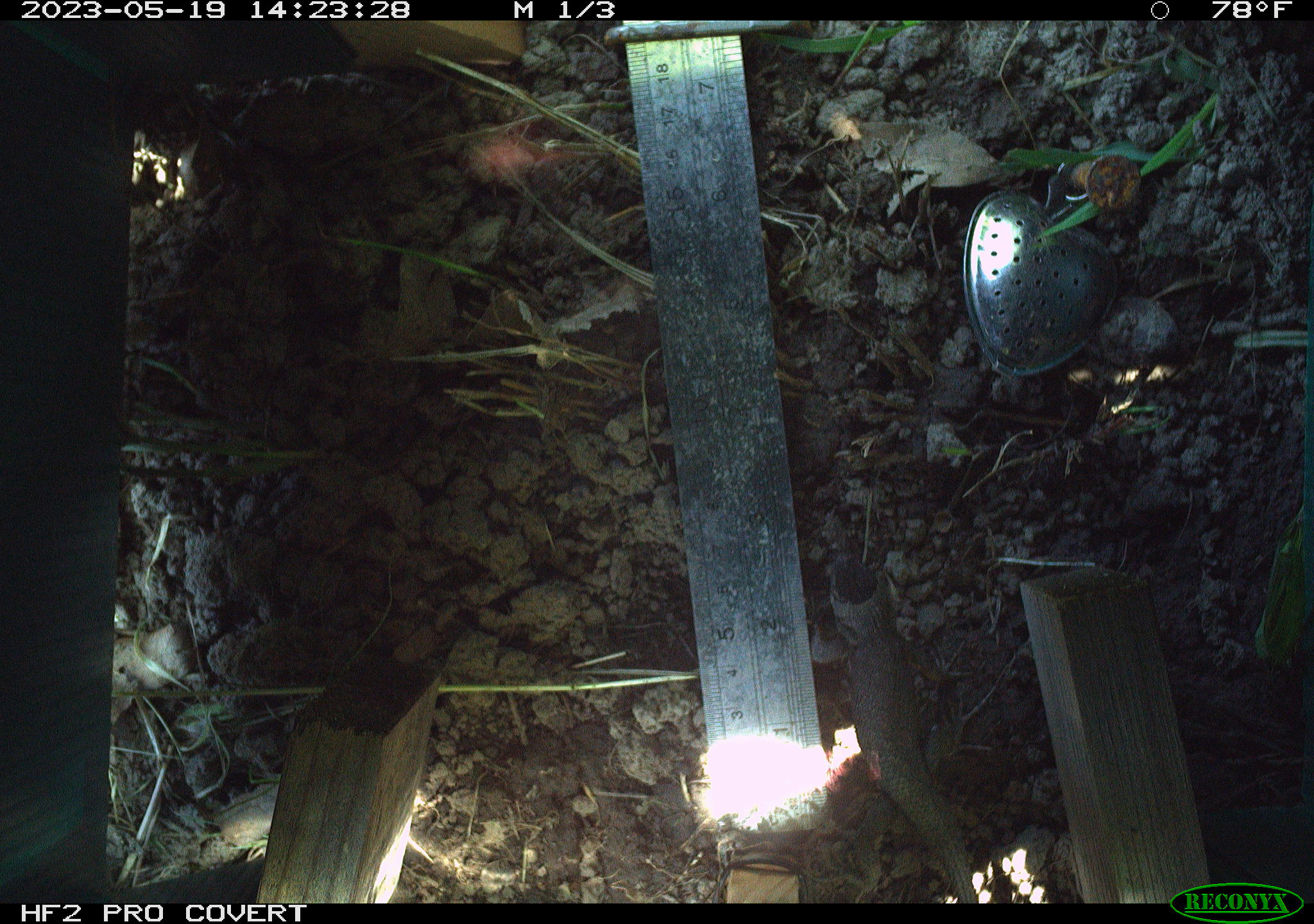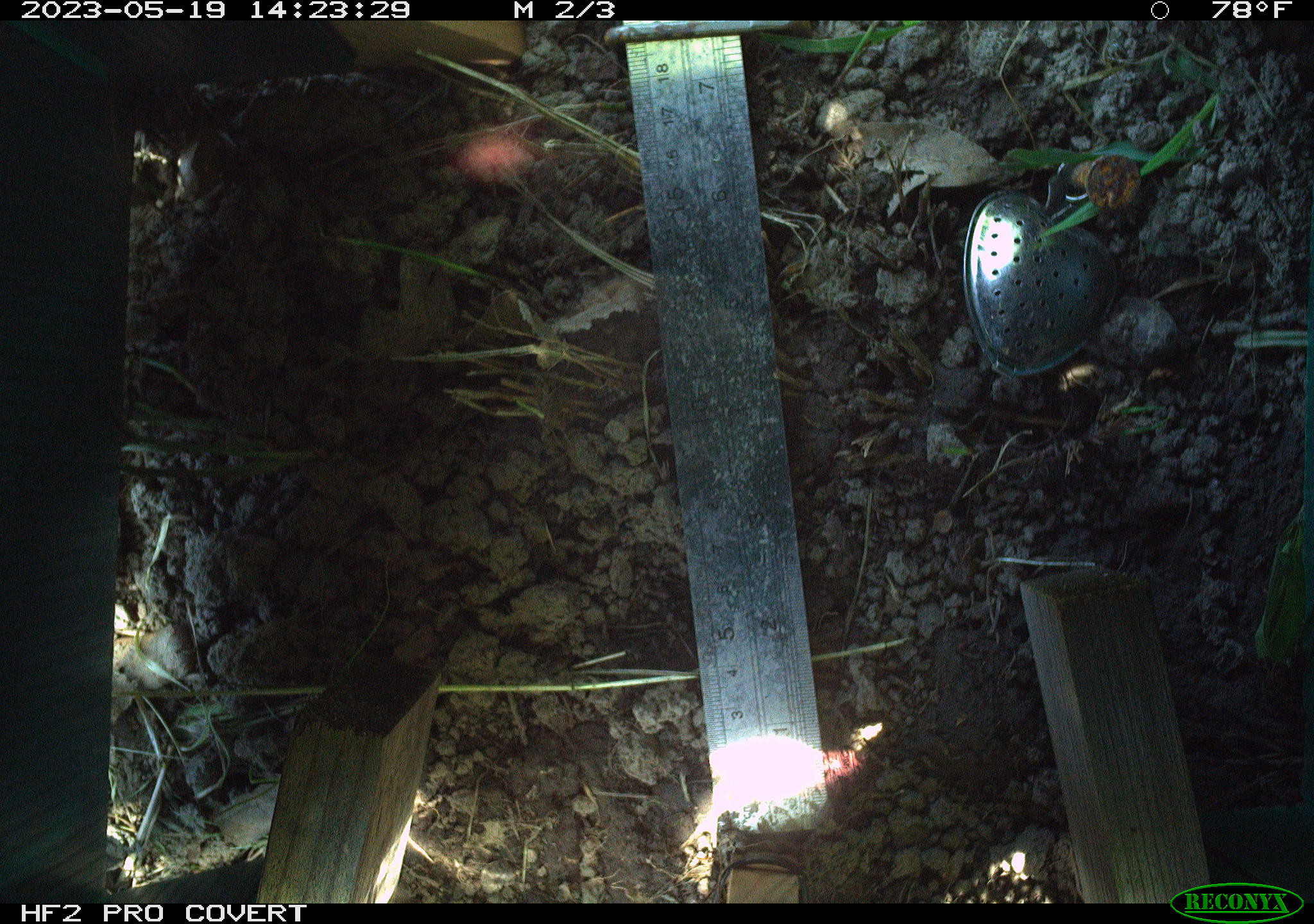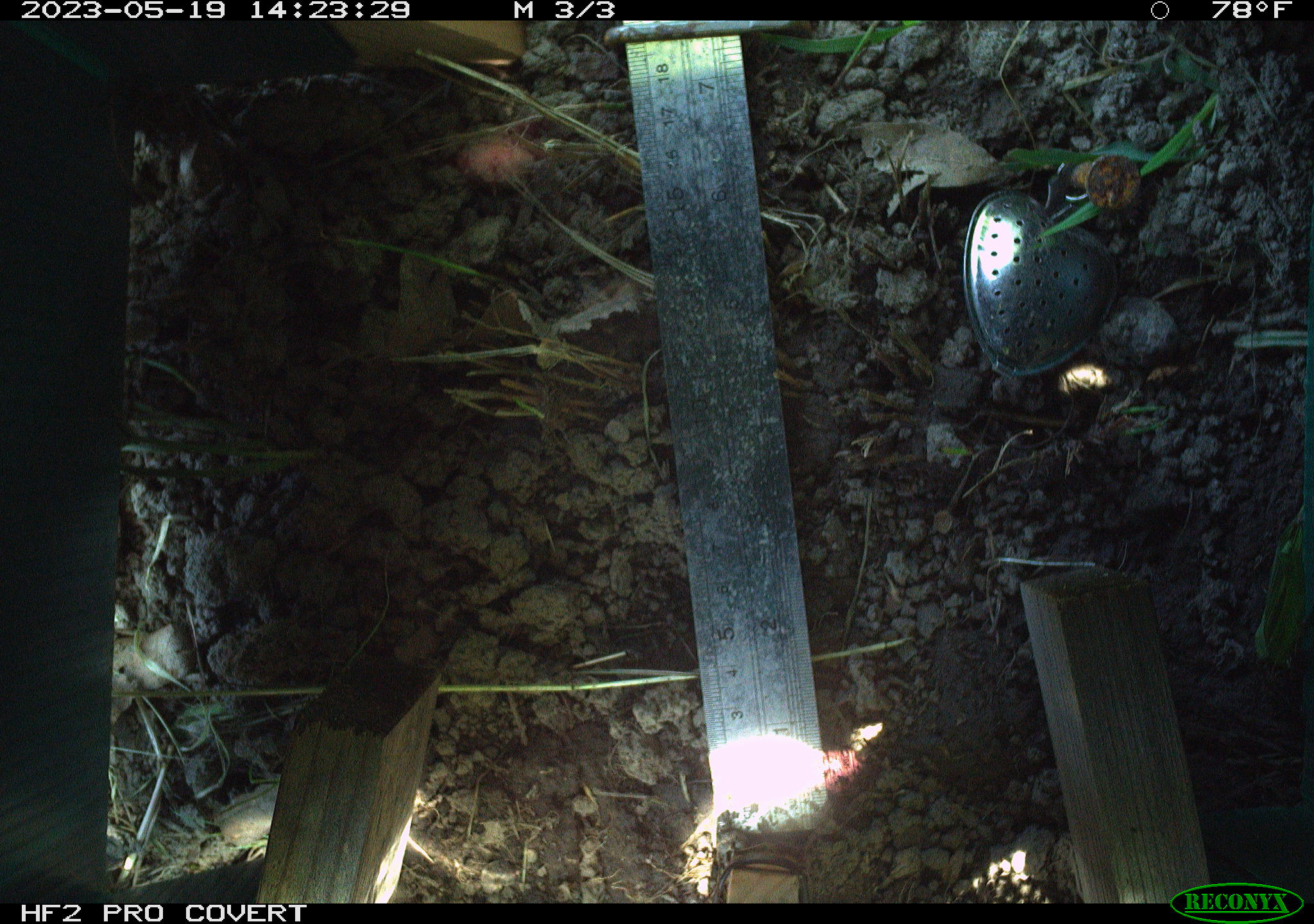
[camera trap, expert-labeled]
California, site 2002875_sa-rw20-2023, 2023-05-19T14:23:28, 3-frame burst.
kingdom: Animalia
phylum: Chordata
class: Reptilia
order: Squamata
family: Phrynosomatidae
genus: Sceloporus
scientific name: Sceloporus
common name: spiny lizards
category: sceloporus species